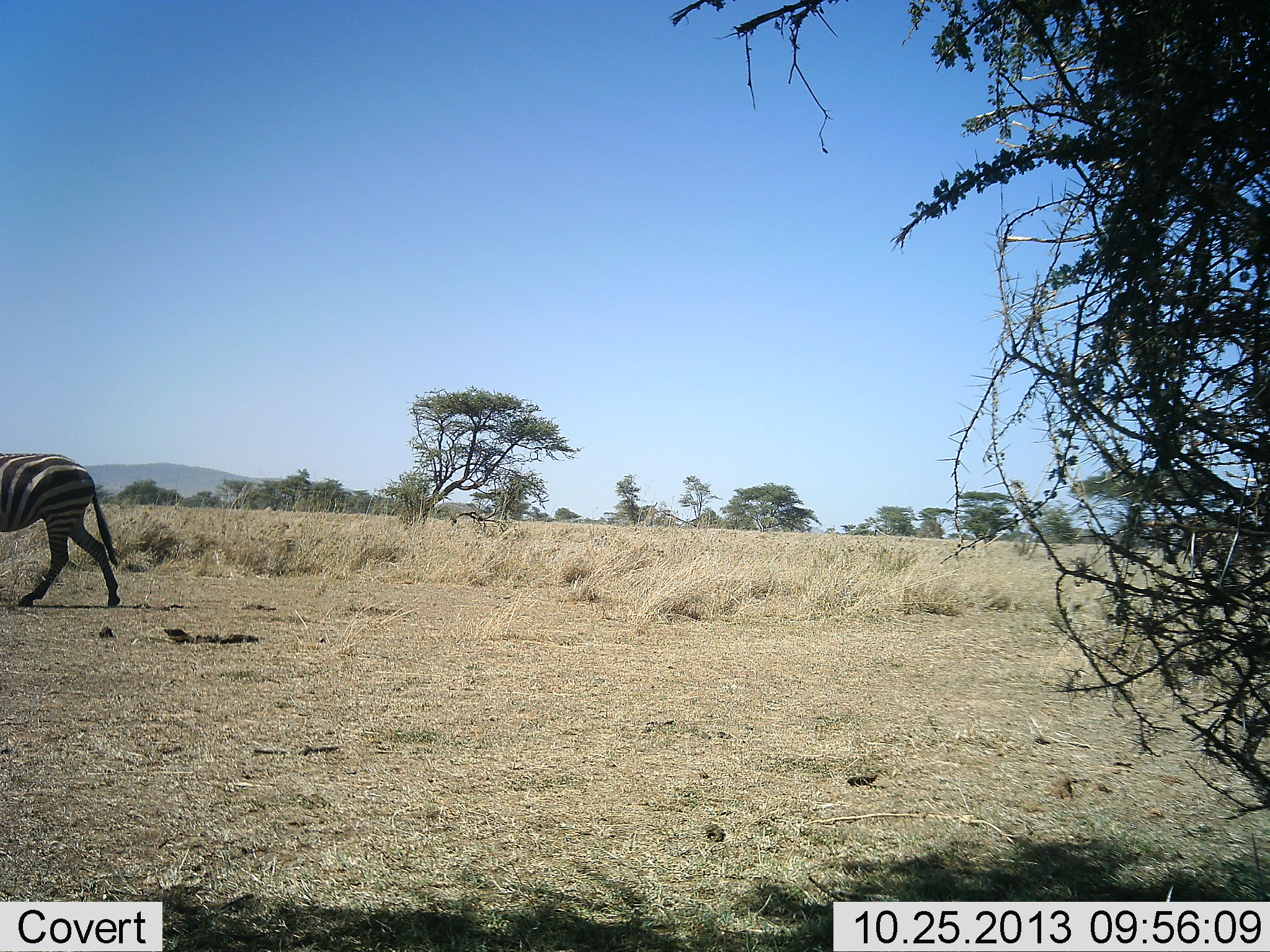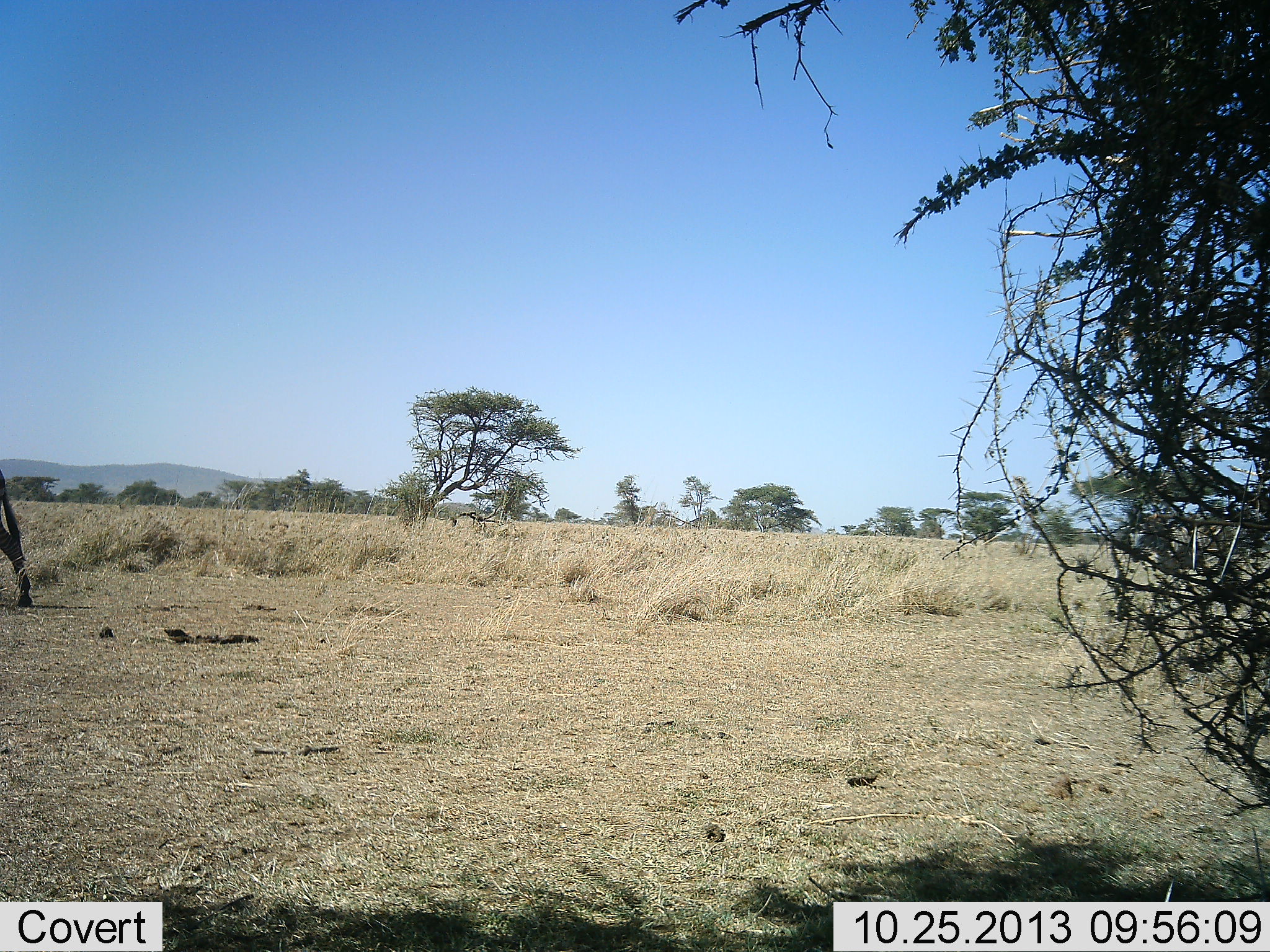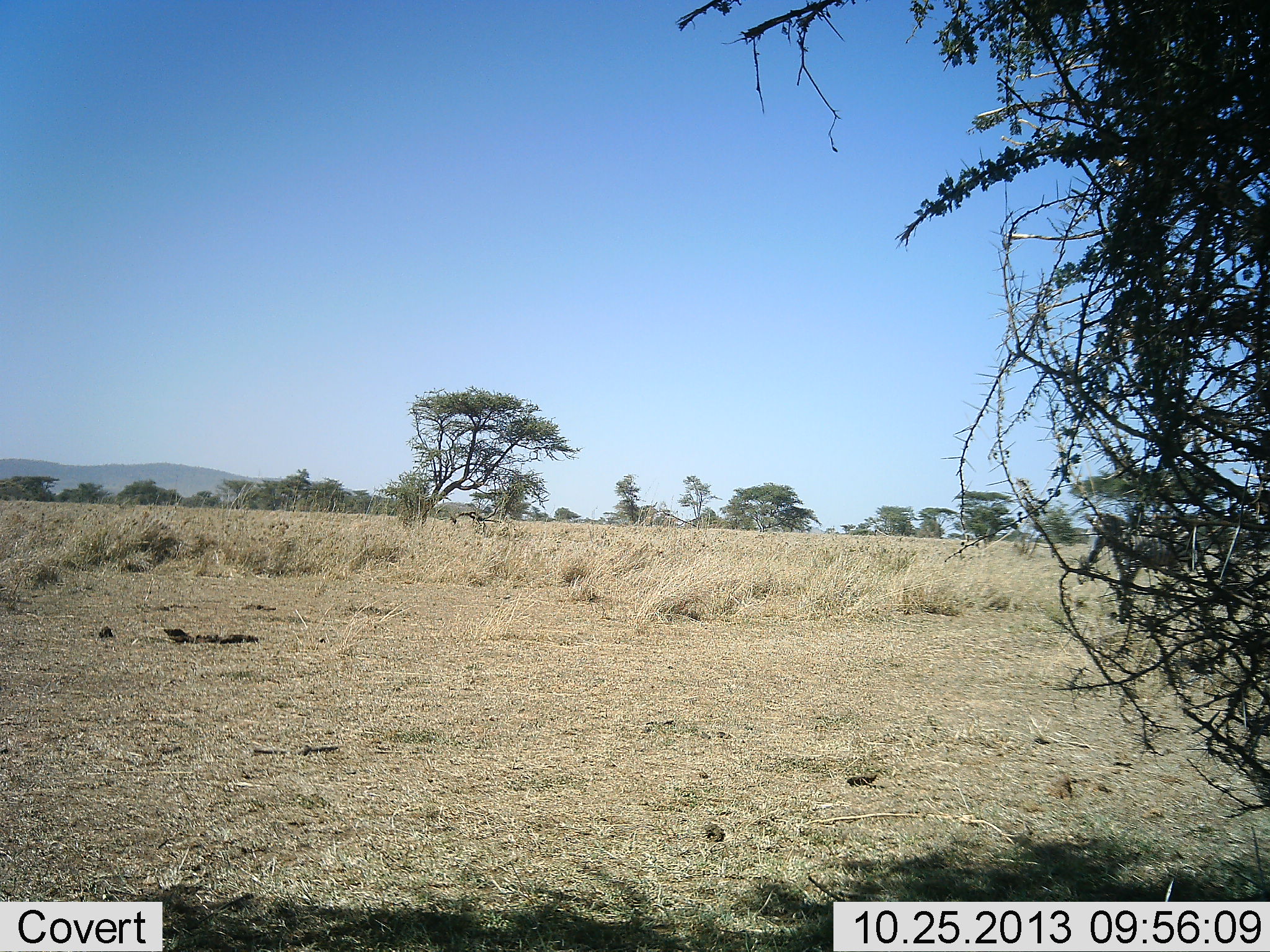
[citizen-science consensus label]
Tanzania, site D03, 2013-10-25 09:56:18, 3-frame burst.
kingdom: Animalia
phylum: Chordata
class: Mammalia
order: Perissodactyla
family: Equidae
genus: Equus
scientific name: Equus quagga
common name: plains zebra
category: zebra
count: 1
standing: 4%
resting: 0%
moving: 96%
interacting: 0%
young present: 0%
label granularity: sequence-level